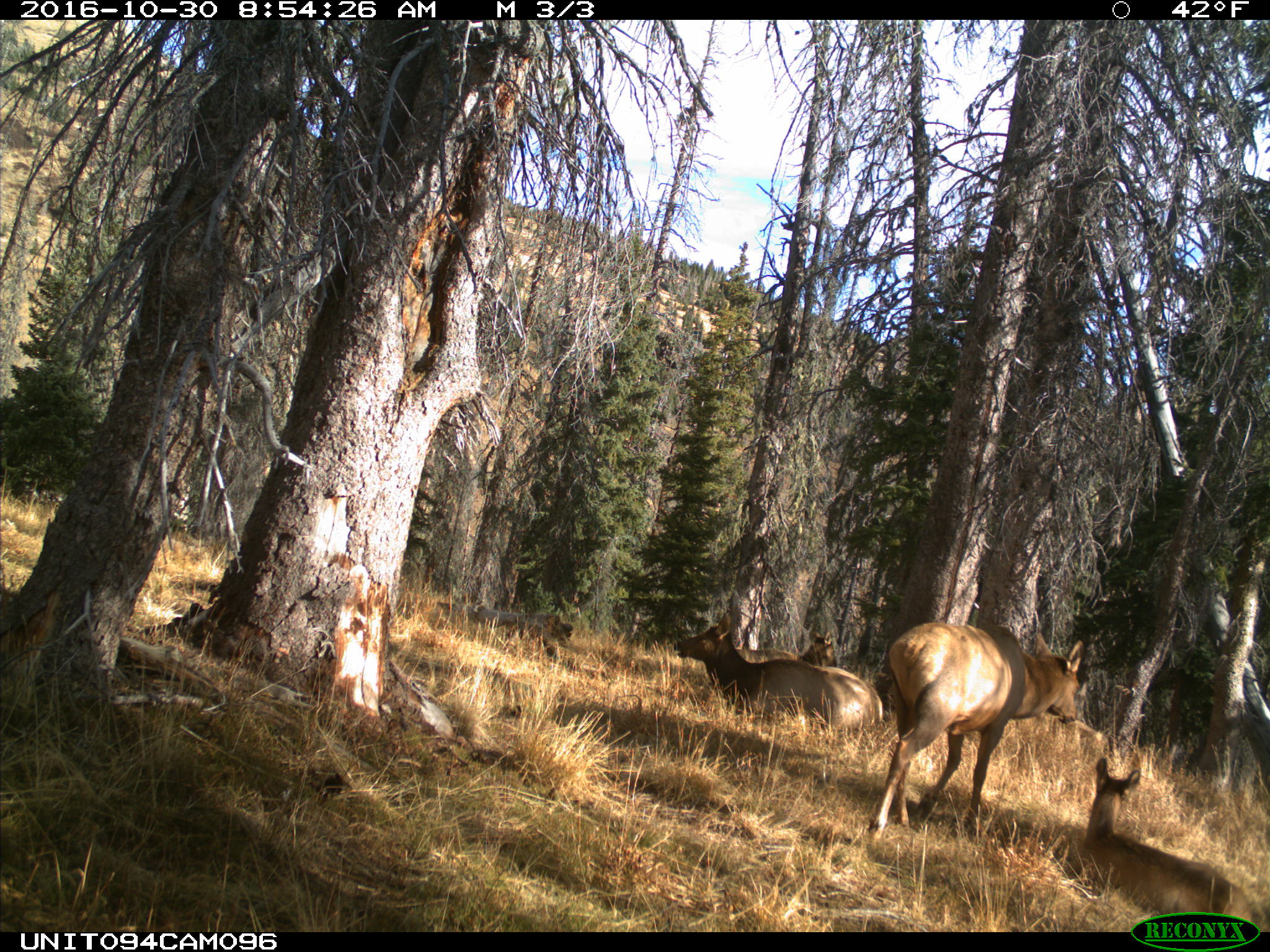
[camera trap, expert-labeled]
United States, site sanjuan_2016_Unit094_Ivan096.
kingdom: Animalia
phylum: Chordata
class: Mammalia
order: Artiodactyla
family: Cervidae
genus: Cervus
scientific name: Cervus elaphus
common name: red deer